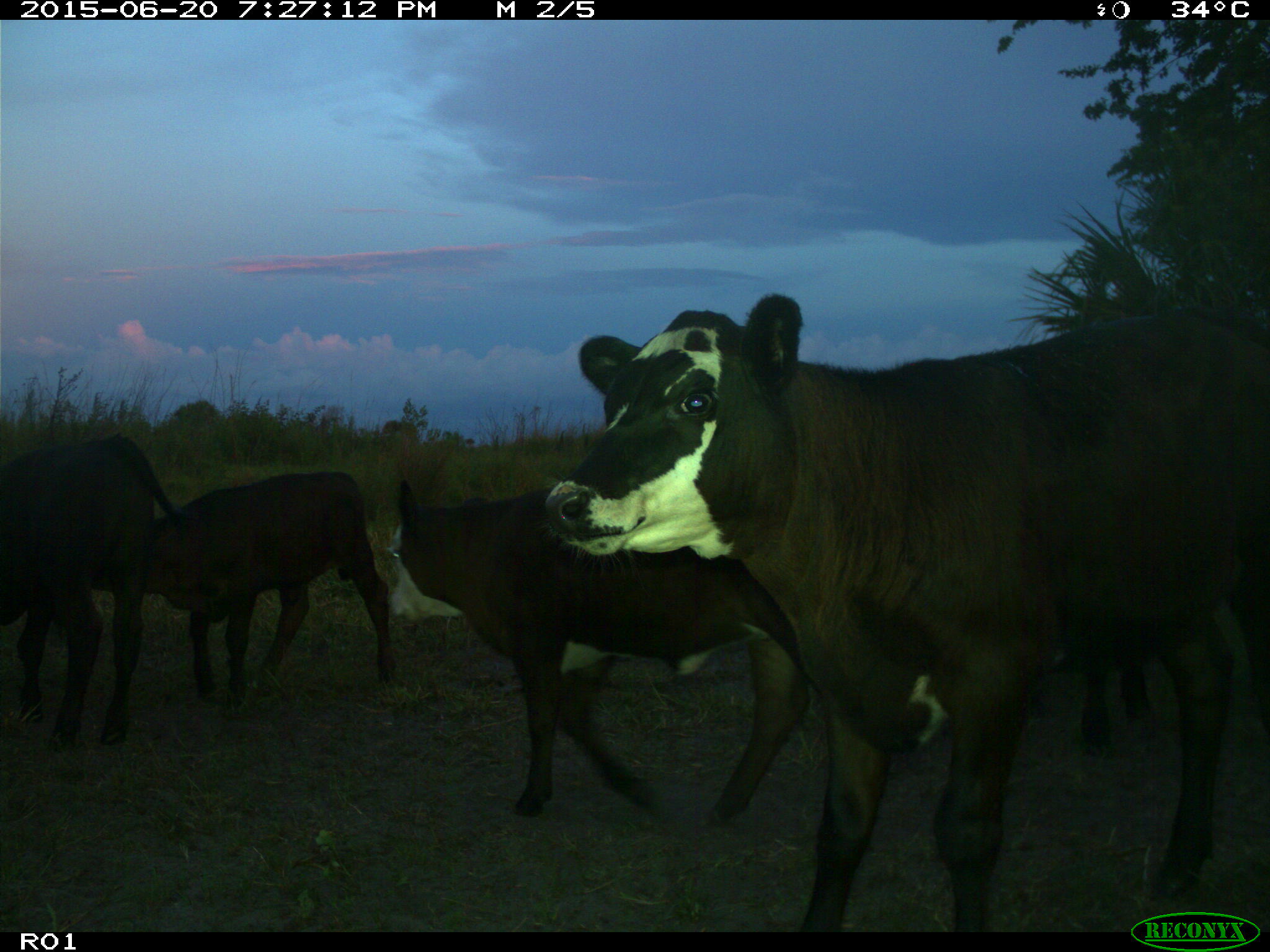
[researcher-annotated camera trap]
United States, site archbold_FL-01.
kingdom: Animalia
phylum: Chordata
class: Mammalia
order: Artiodactyla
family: Bovidae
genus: Bos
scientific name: Bos taurus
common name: domestic cow